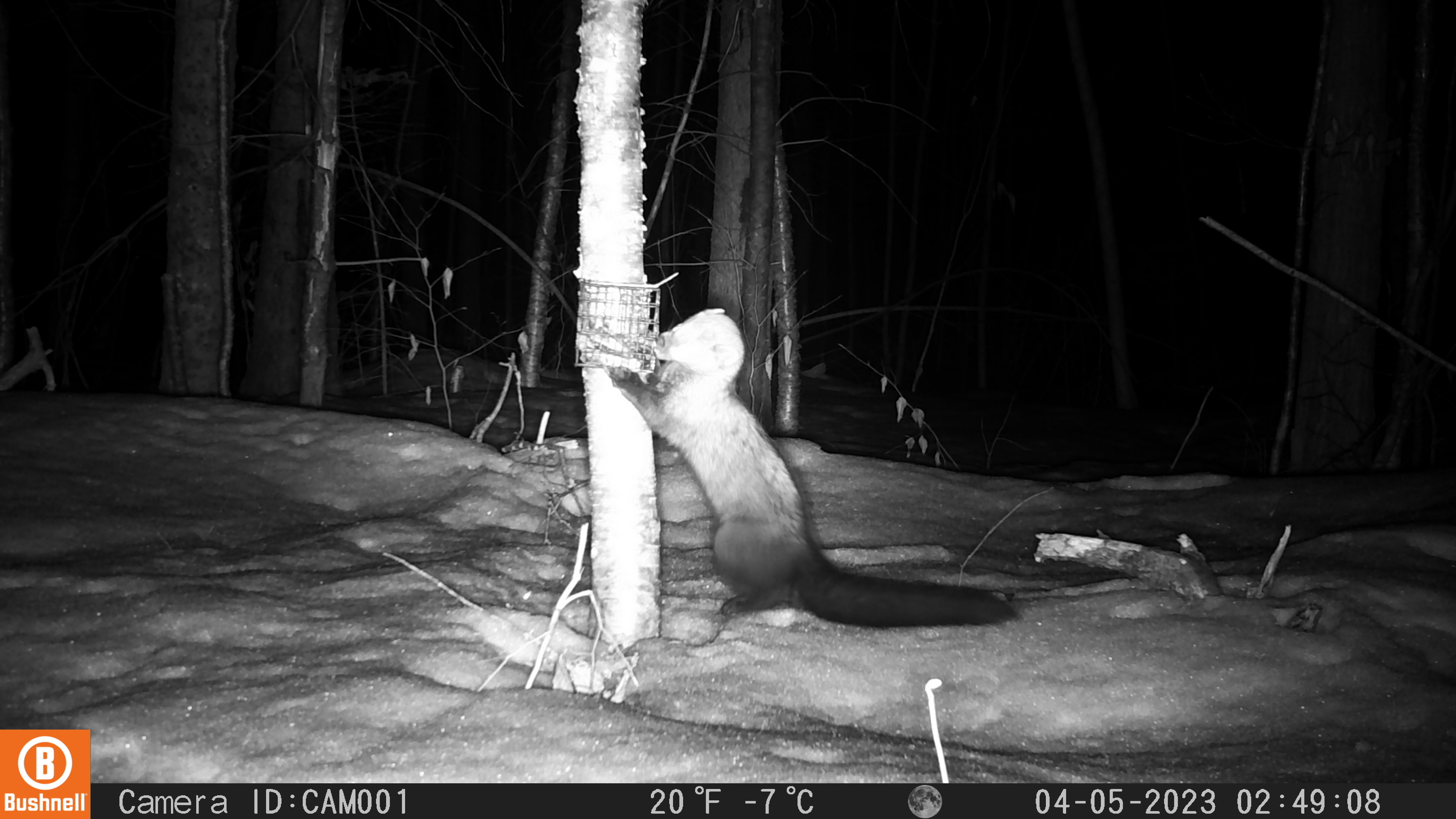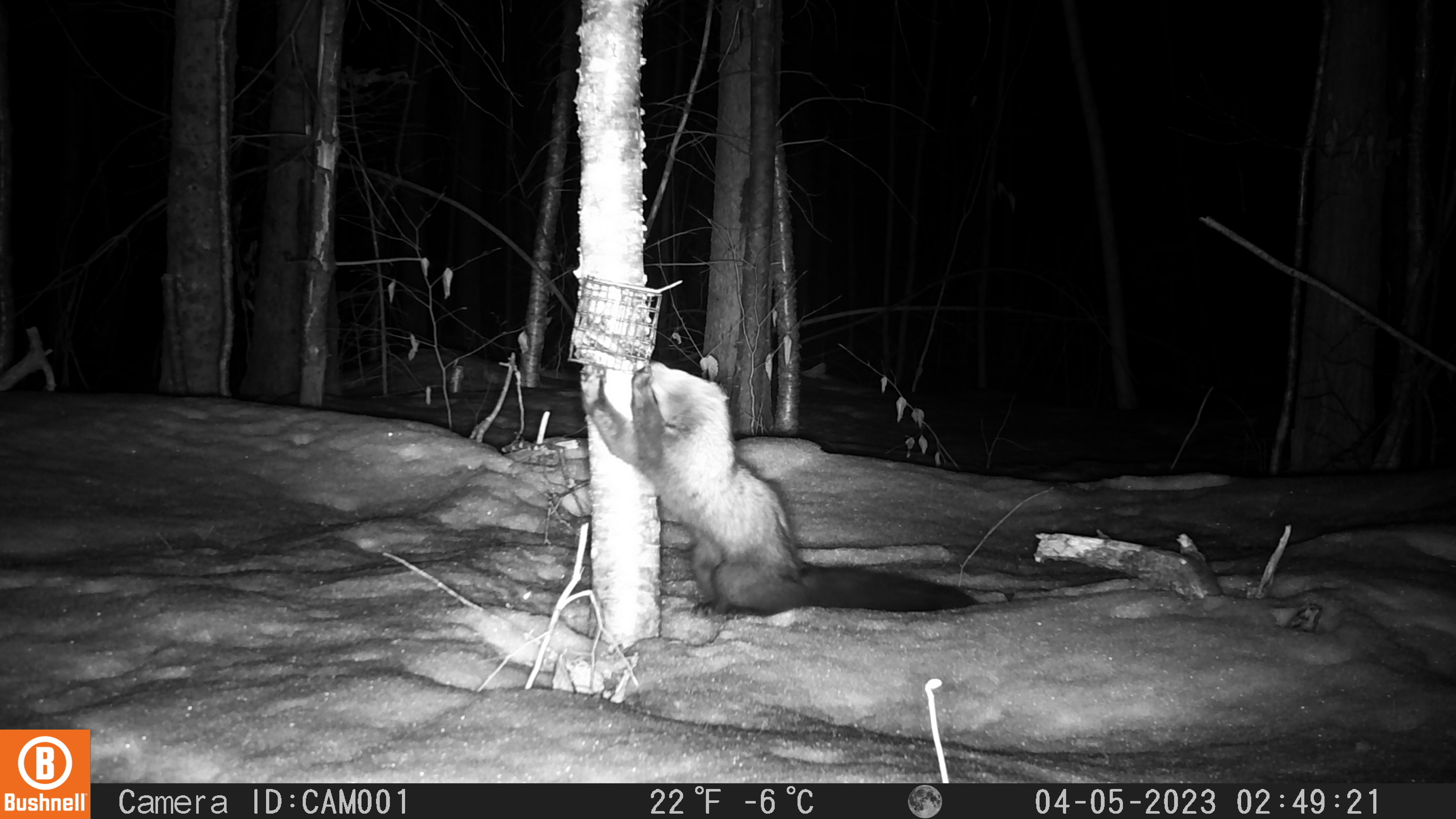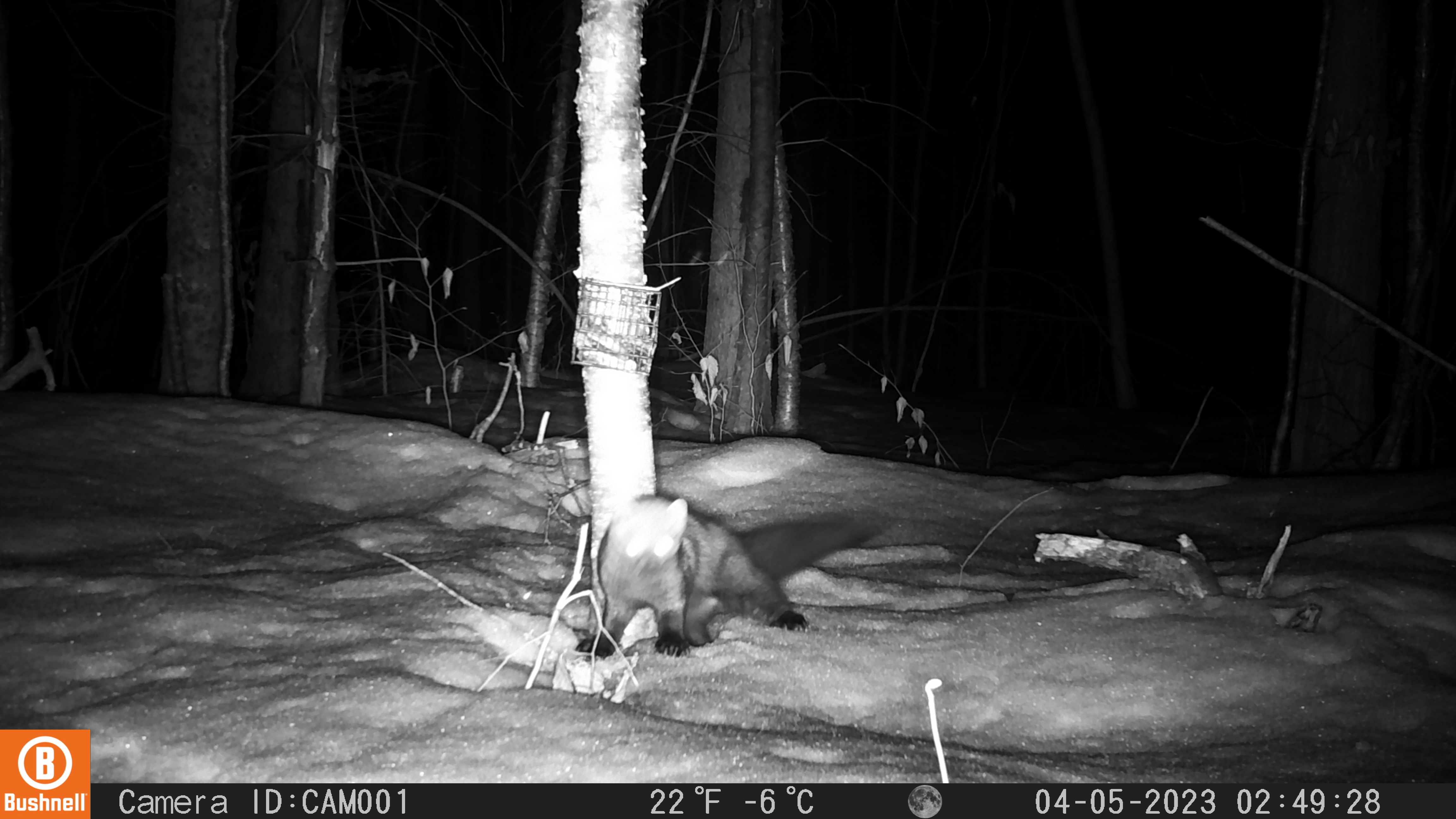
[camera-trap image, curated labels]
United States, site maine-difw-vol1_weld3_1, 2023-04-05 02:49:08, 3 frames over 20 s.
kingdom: Animalia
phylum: Chordata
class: Mammalia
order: Carnivora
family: Mustelidae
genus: Pekania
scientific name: Pekania pennanti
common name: fisher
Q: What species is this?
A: Fisher (Pekania pennanti).